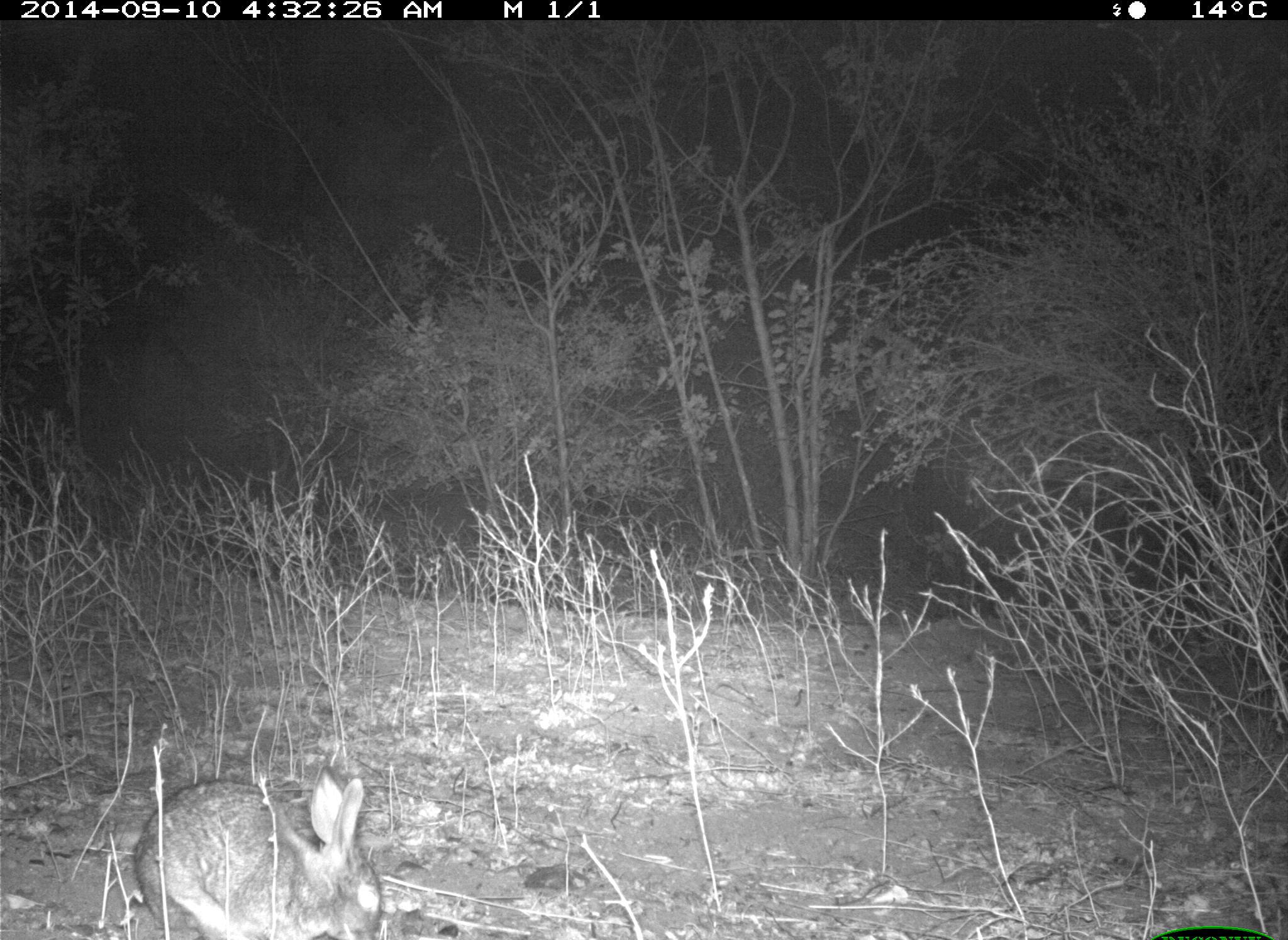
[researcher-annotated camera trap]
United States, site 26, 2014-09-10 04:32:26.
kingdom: Animalia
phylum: Chordata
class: Mammalia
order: Lagomorpha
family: Leporidae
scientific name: Leporidae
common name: rabbits and hares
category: rabbit